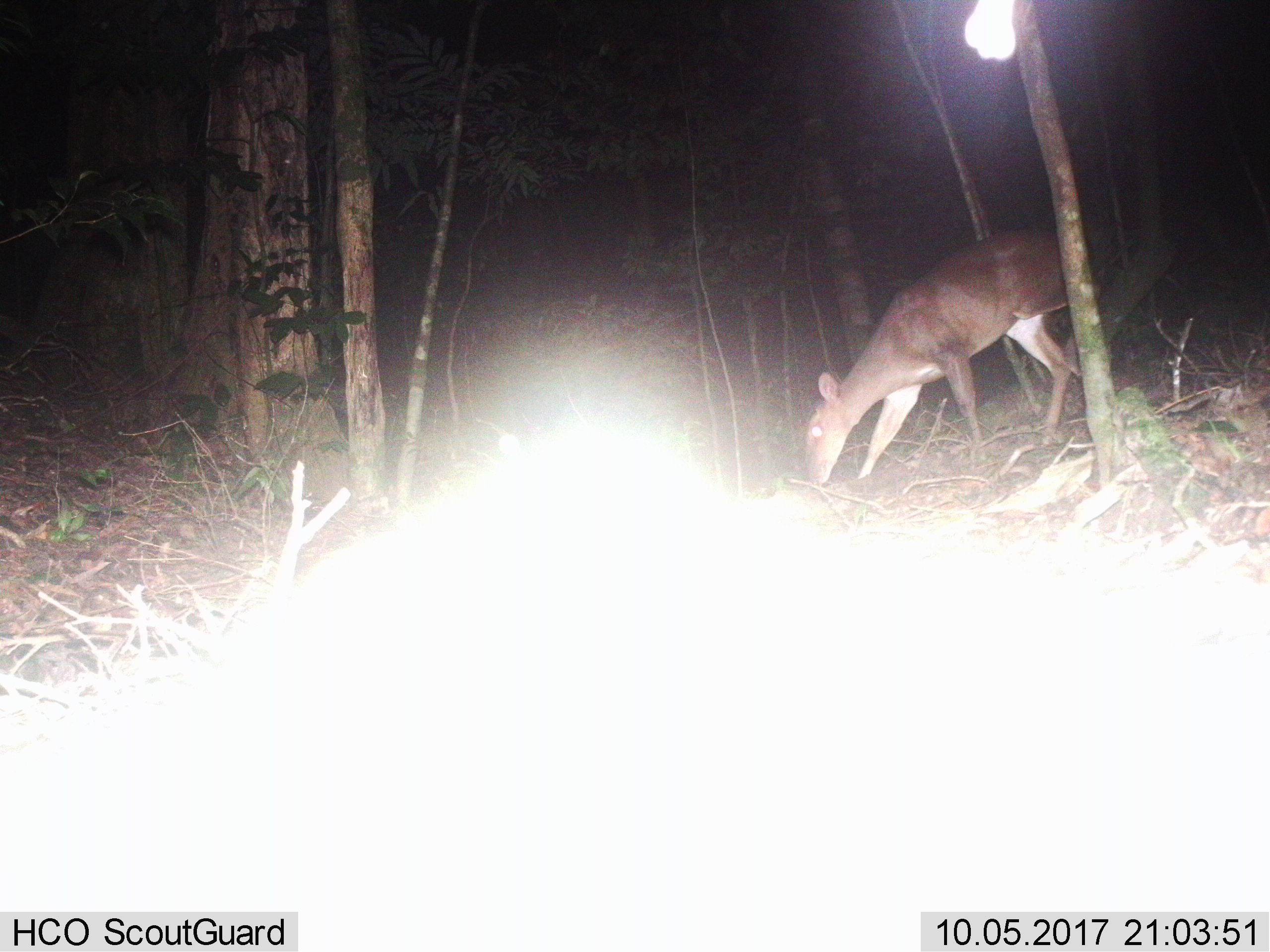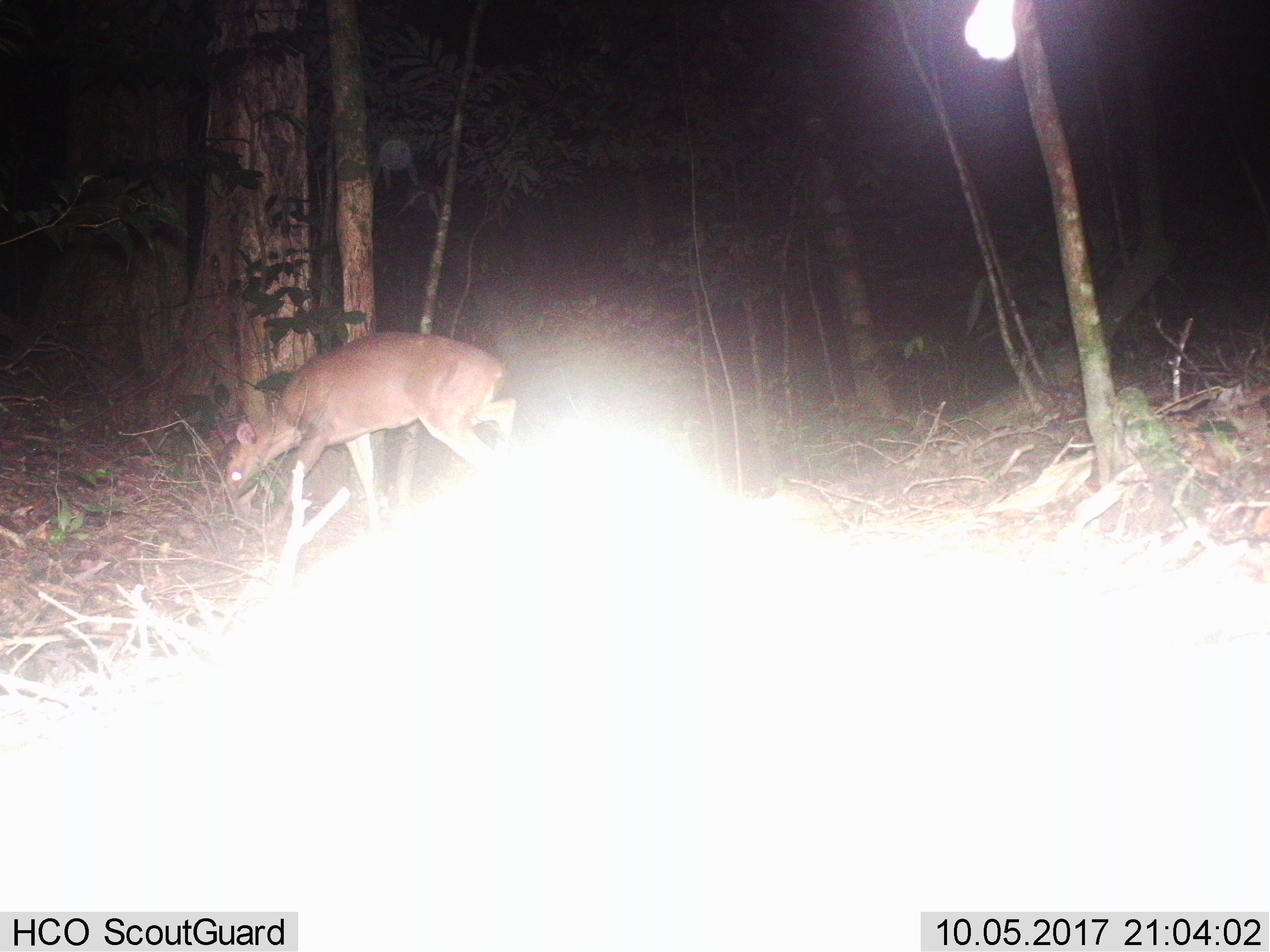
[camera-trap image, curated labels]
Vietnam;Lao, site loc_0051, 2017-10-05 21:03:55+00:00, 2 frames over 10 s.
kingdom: Animalia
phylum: Chordata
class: Mammalia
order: Artiodactyla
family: Cervidae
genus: Muntiacus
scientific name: Muntiacus vuquangensis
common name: large-antlered muntjac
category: large antlered muntjac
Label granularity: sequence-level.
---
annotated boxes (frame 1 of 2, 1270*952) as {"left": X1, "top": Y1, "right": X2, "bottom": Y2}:
large antlered muntjac: {"left": 803, "top": 226, "right": 1103, "bottom": 487}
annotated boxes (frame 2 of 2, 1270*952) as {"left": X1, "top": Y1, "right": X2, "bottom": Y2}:
large antlered muntjac: {"left": 216, "top": 331, "right": 517, "bottom": 534}